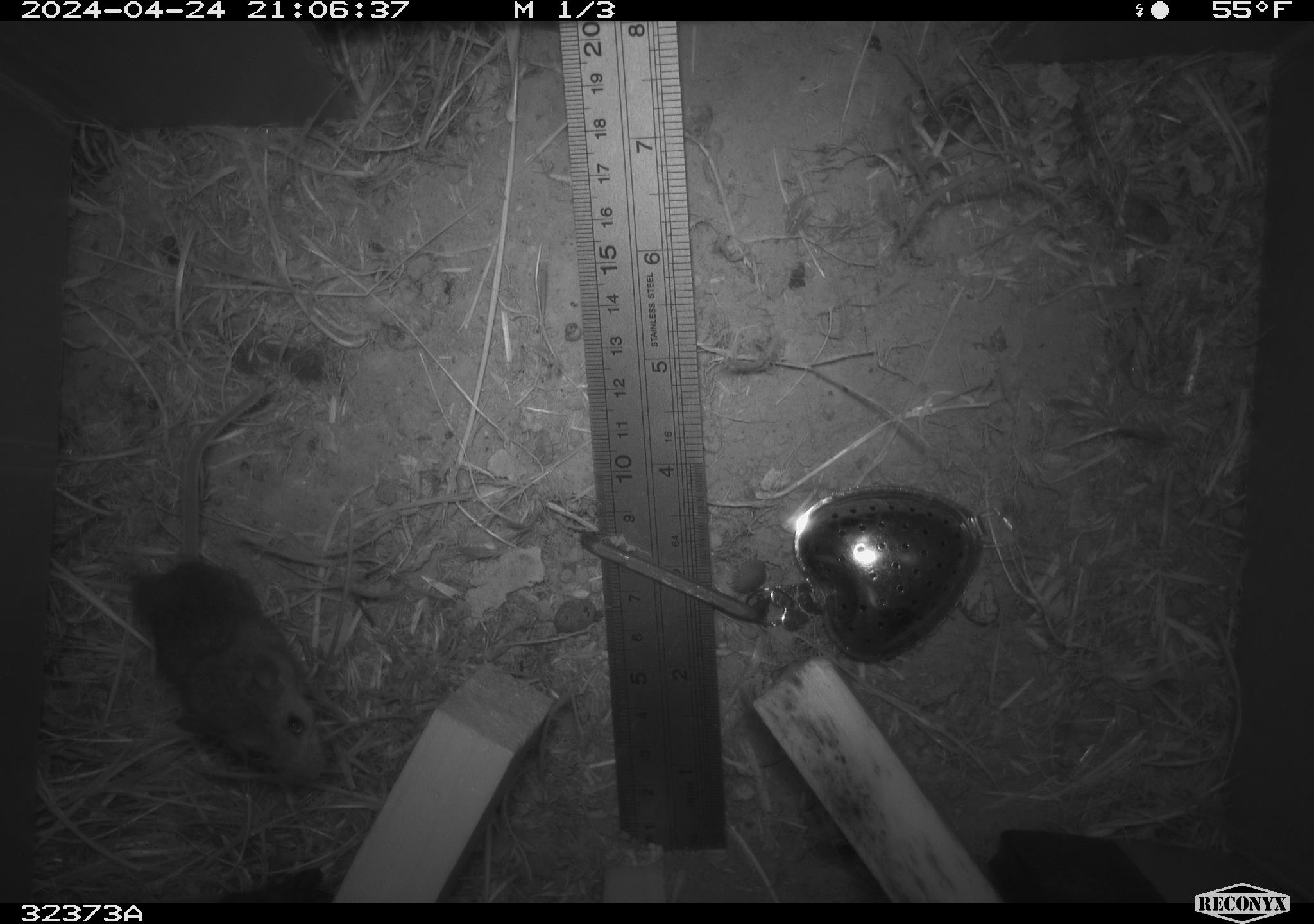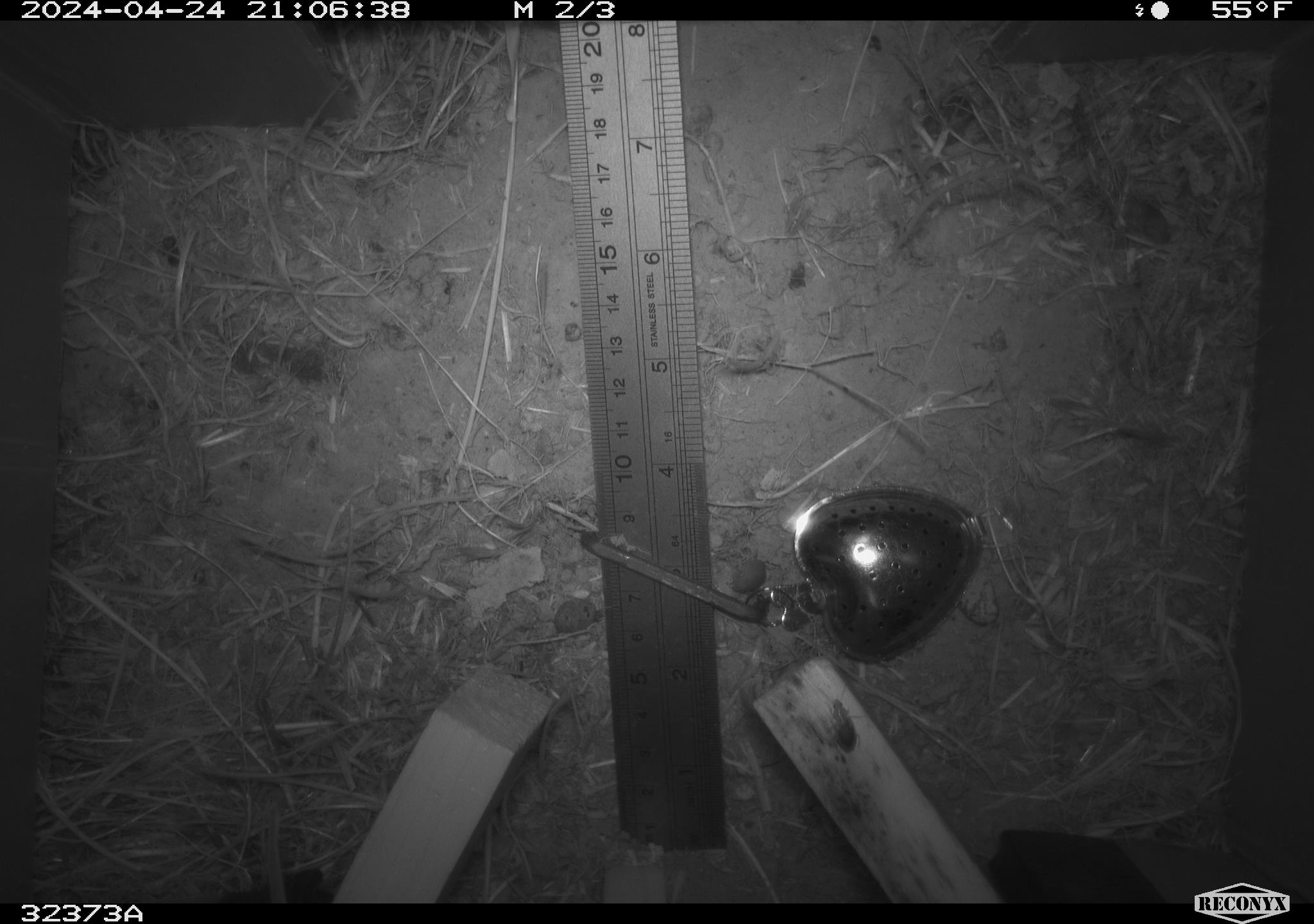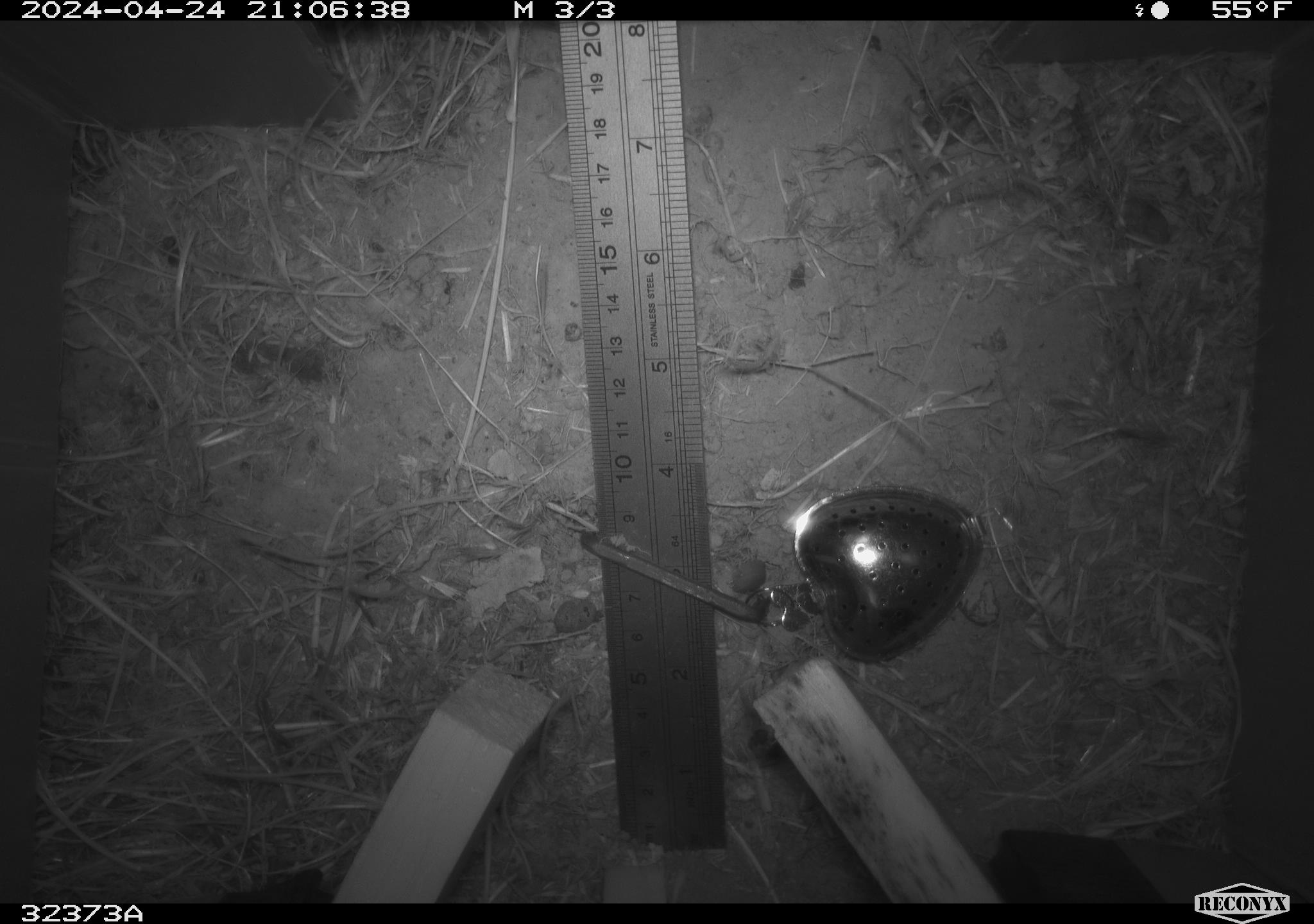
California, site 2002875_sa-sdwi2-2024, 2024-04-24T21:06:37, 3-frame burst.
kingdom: Animalia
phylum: Chordata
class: Mammalia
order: Rodentia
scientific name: Rodentia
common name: mouse species